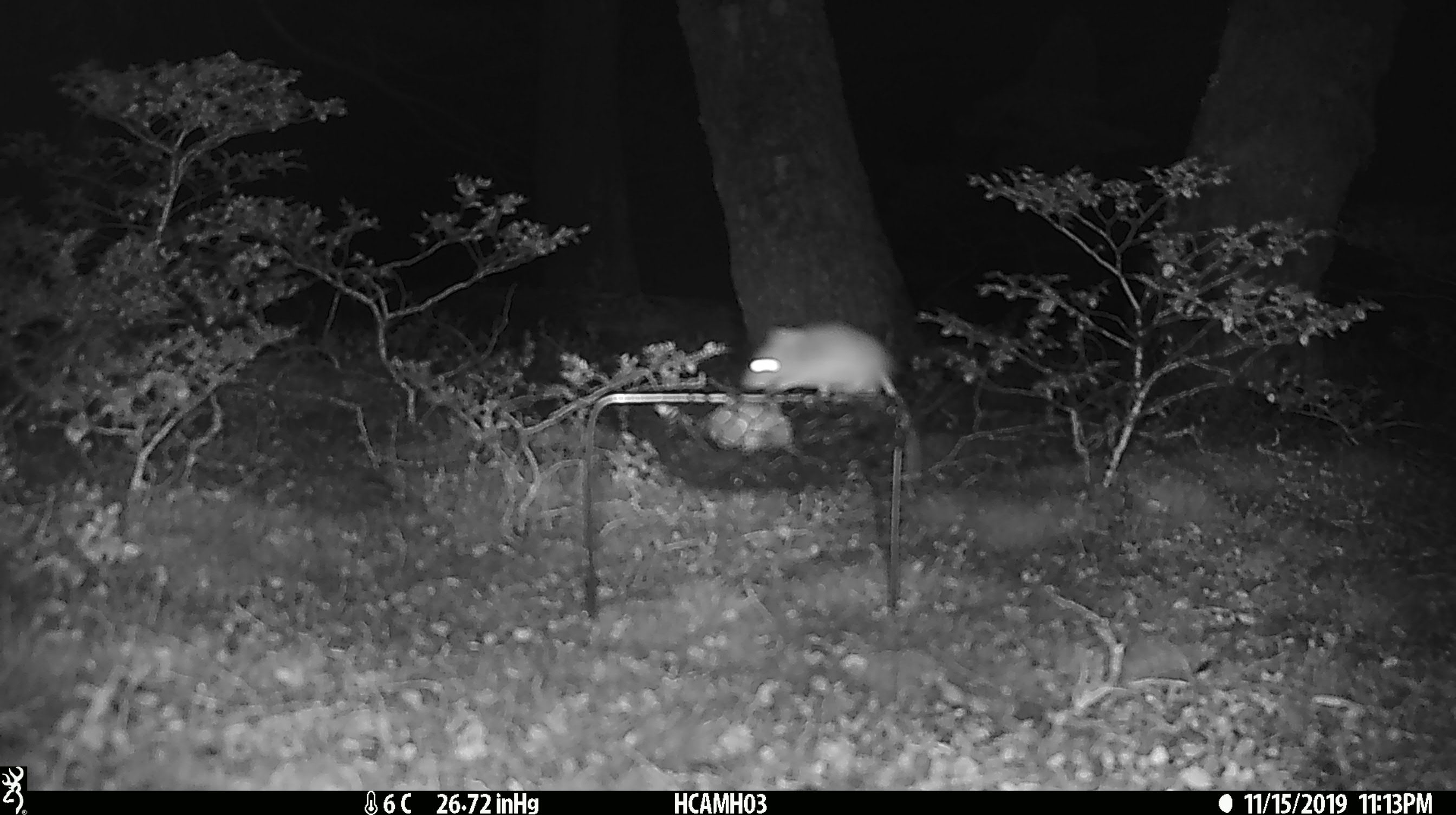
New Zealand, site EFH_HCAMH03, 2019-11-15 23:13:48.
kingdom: Animalia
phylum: Chordata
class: Mammalia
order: Rodentia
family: Muridae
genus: Mus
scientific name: Mus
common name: mouse